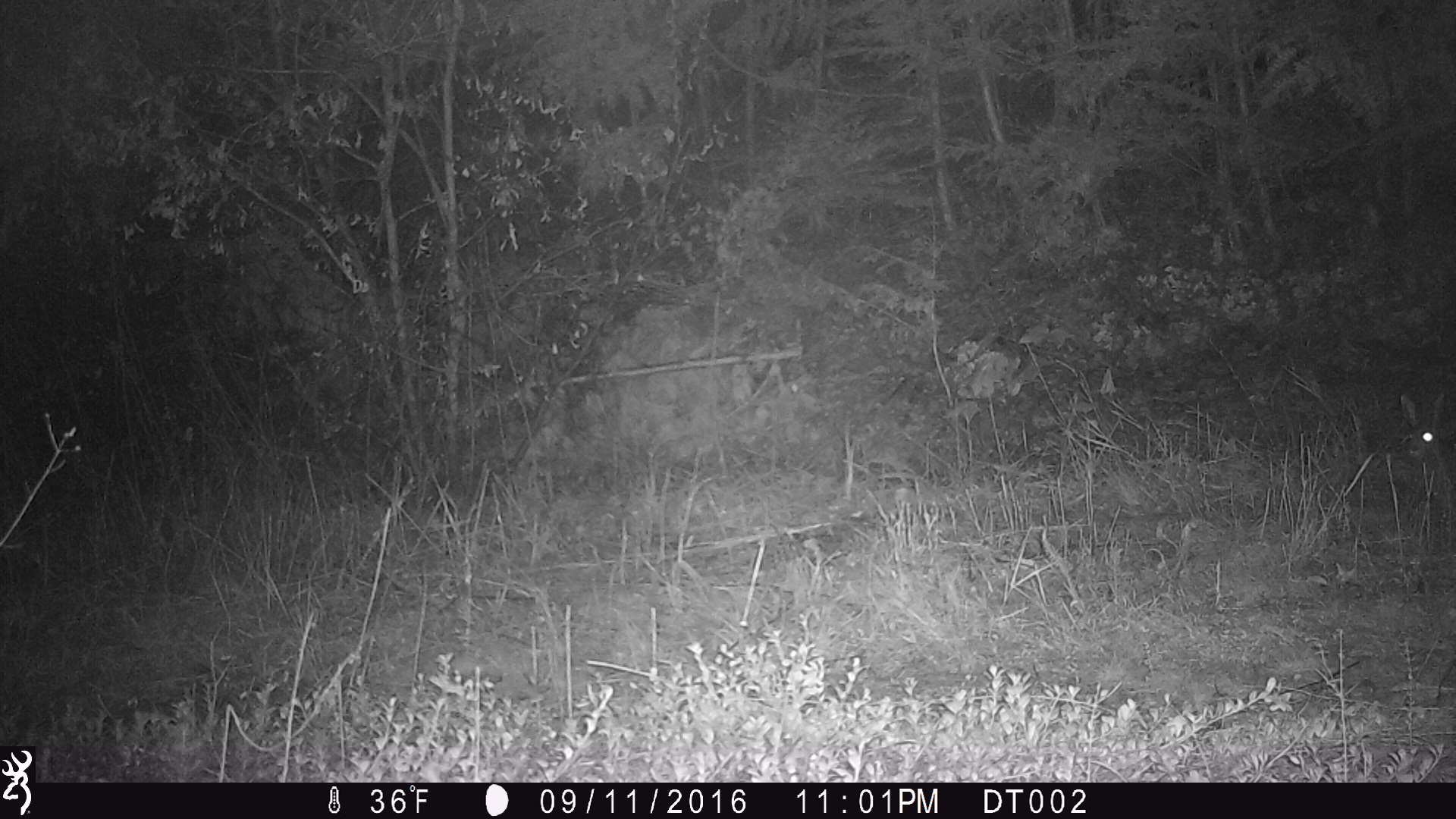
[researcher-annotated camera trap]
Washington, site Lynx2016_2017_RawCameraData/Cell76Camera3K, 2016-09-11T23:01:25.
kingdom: Animalia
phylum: Chordata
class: Mammalia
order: Lagomorpha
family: Leporidae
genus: Lepus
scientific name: Lepus americanus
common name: snowshoe hare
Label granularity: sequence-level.